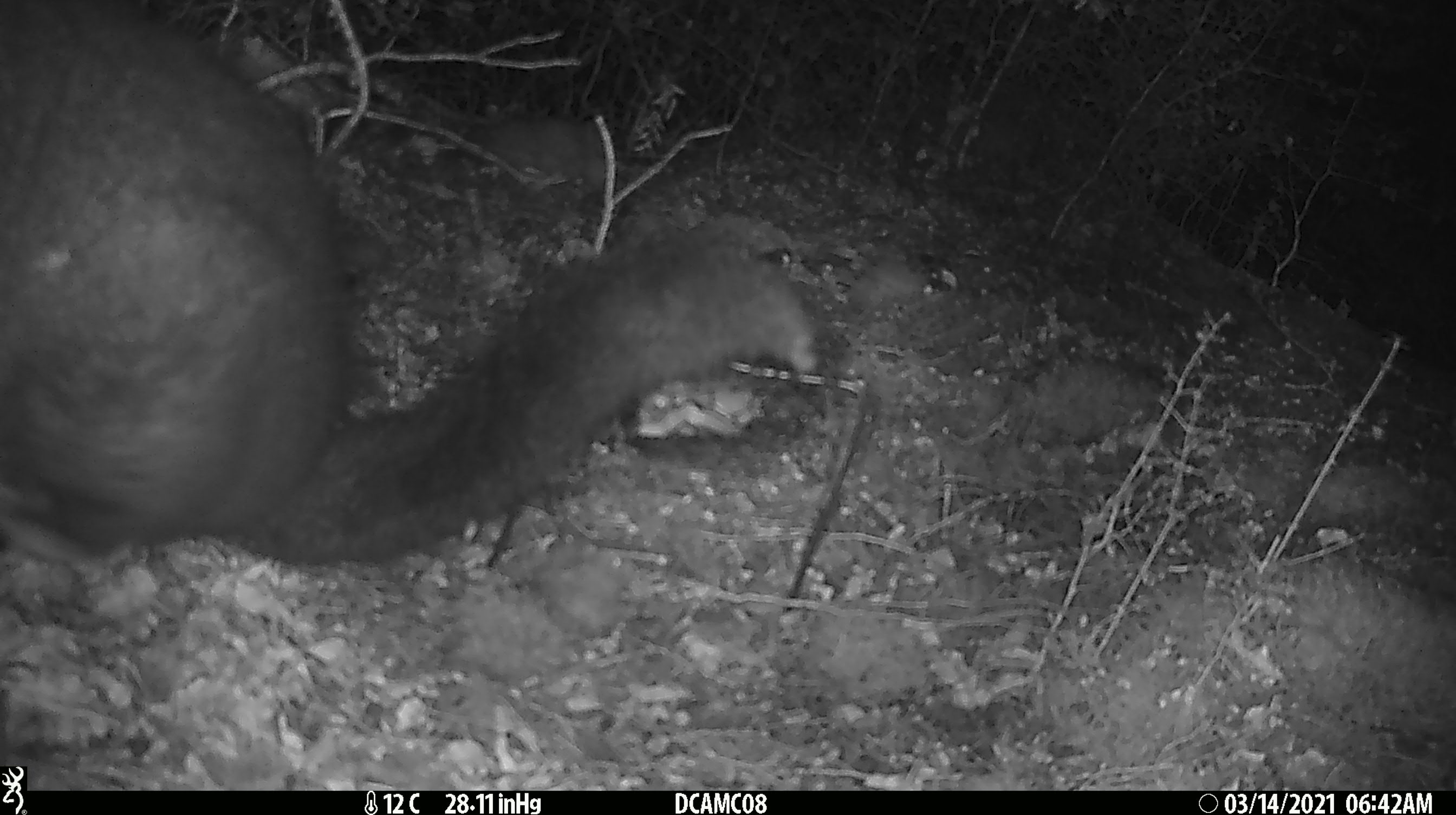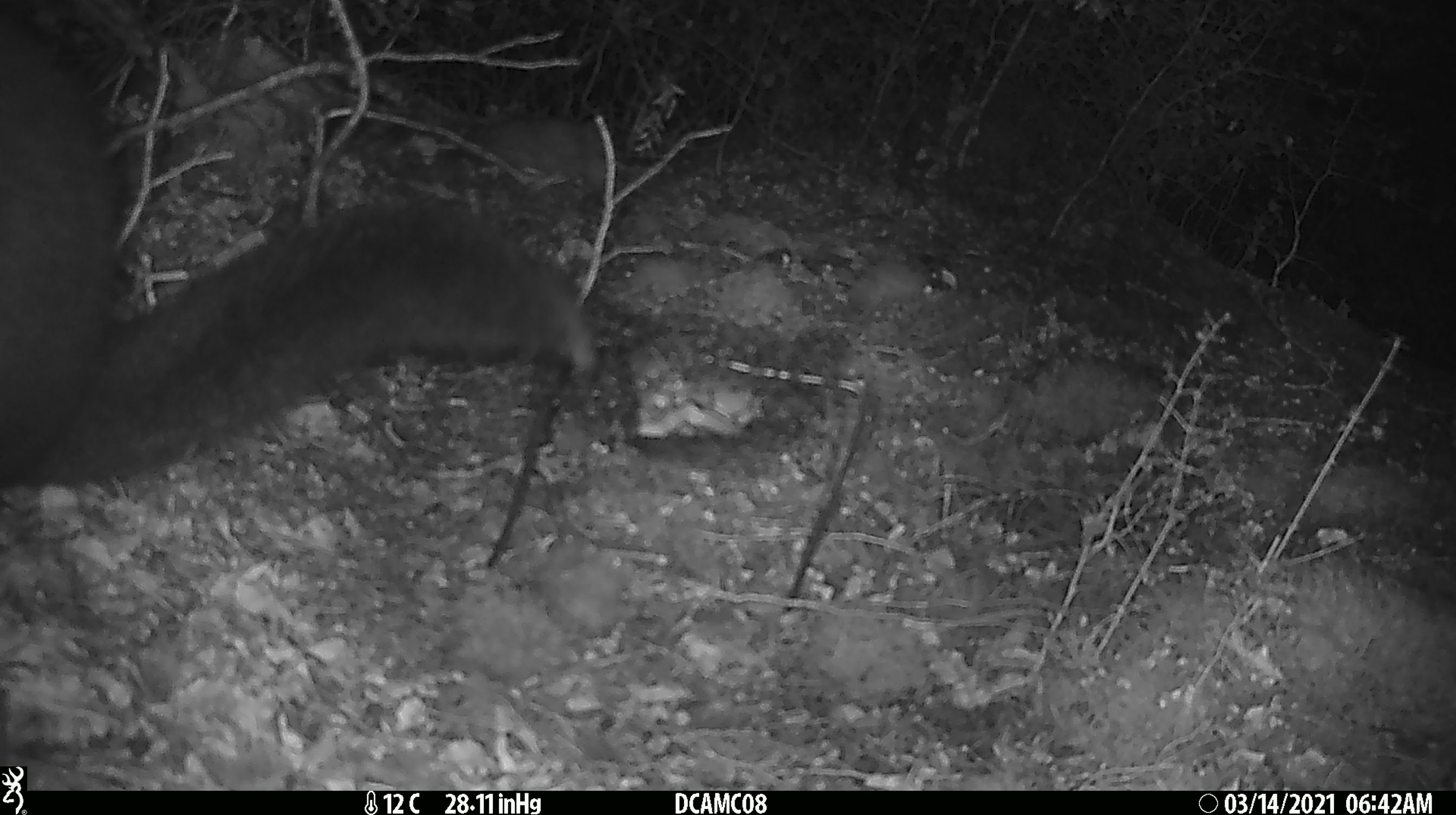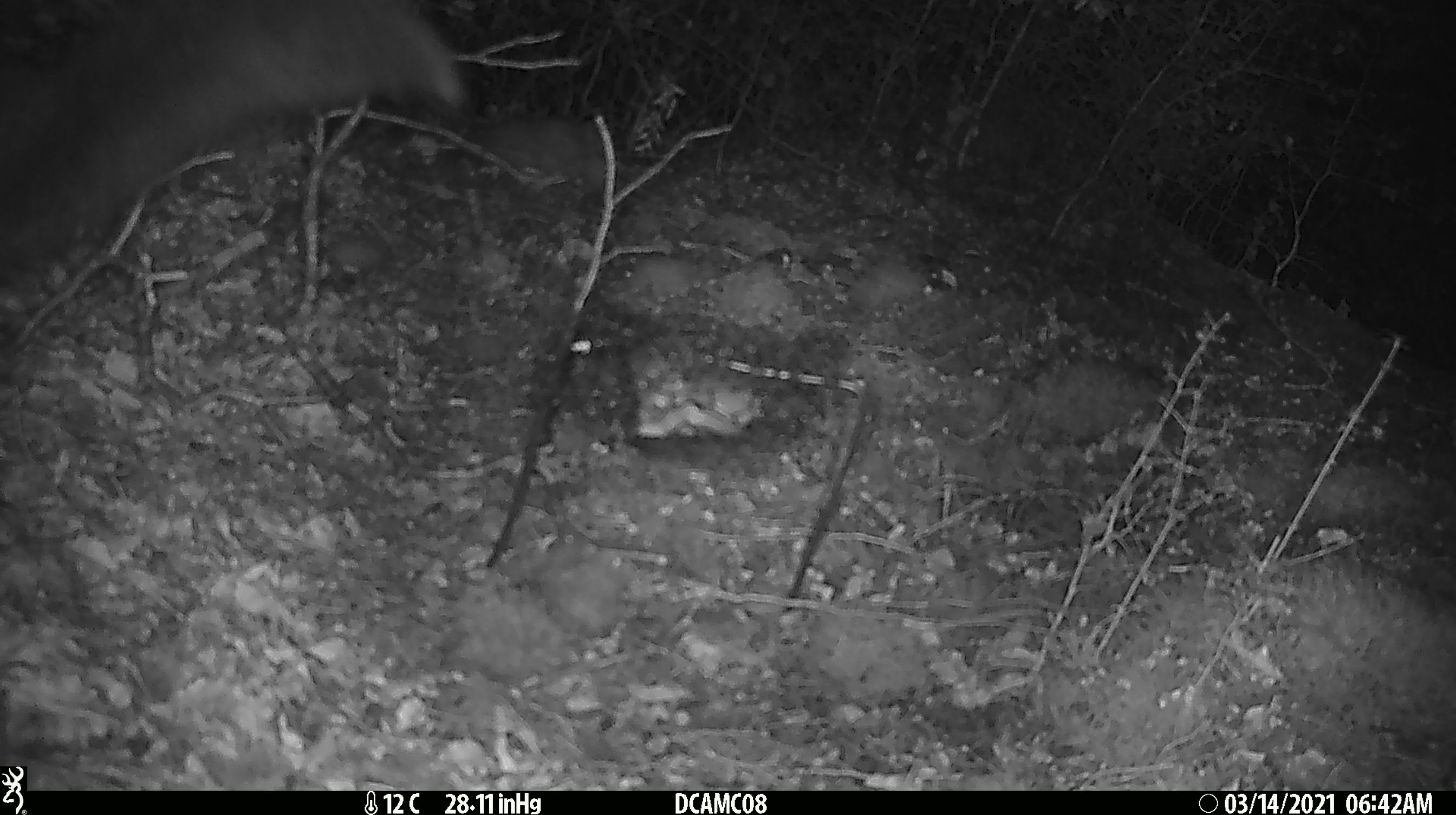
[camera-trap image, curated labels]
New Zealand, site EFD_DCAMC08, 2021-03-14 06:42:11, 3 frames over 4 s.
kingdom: Animalia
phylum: Chordata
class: Mammalia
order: Diprotodontia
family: Phalangeridae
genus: Trichosurus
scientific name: Trichosurus vulpecula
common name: common brushtail possum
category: possum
Possum (common brushtail possum) (Trichosurus vulpecula).